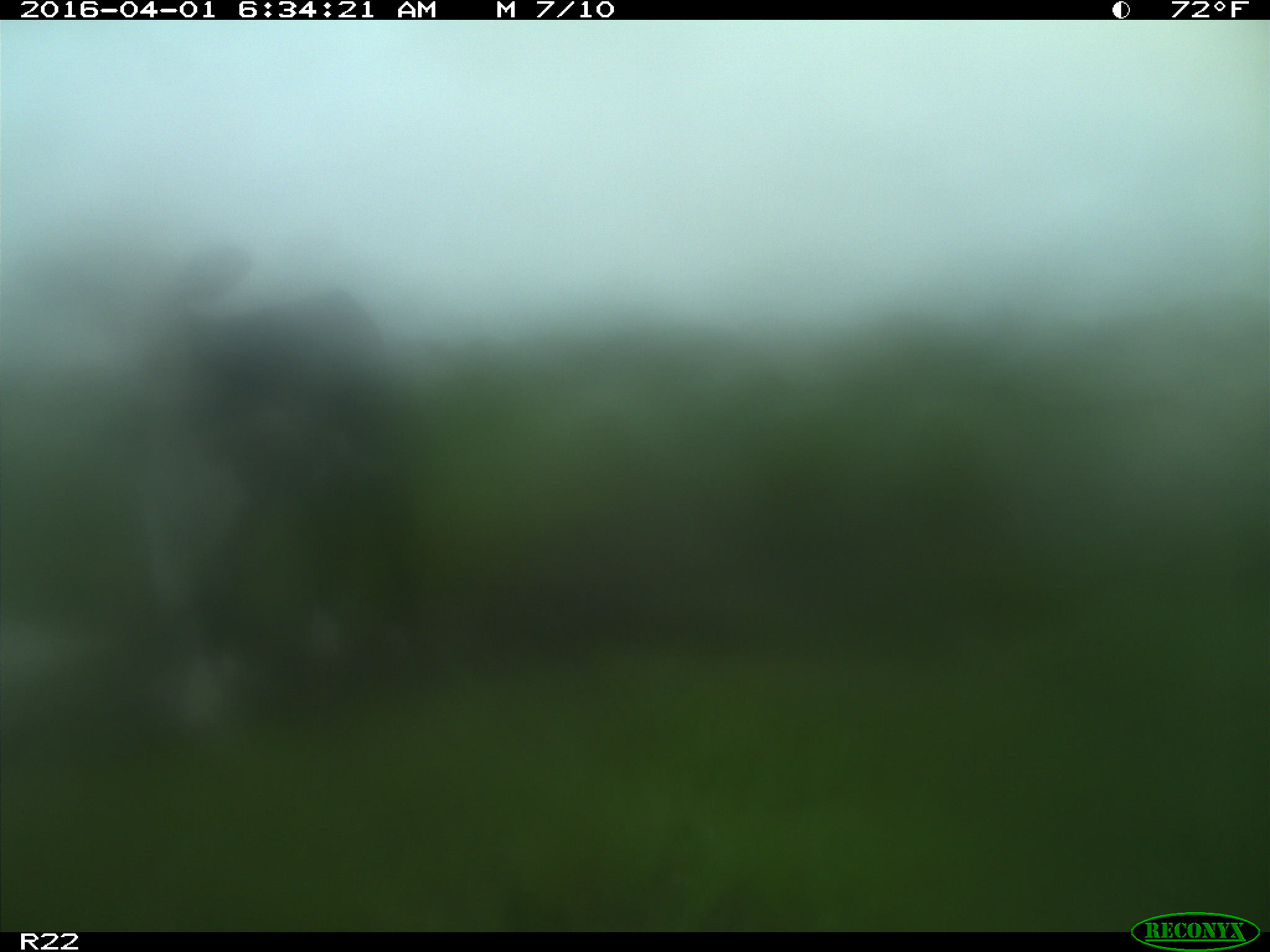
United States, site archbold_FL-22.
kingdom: Animalia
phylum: Chordata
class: Mammalia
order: Artiodactyla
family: Bovidae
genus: Bos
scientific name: Bos taurus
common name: domestic cow